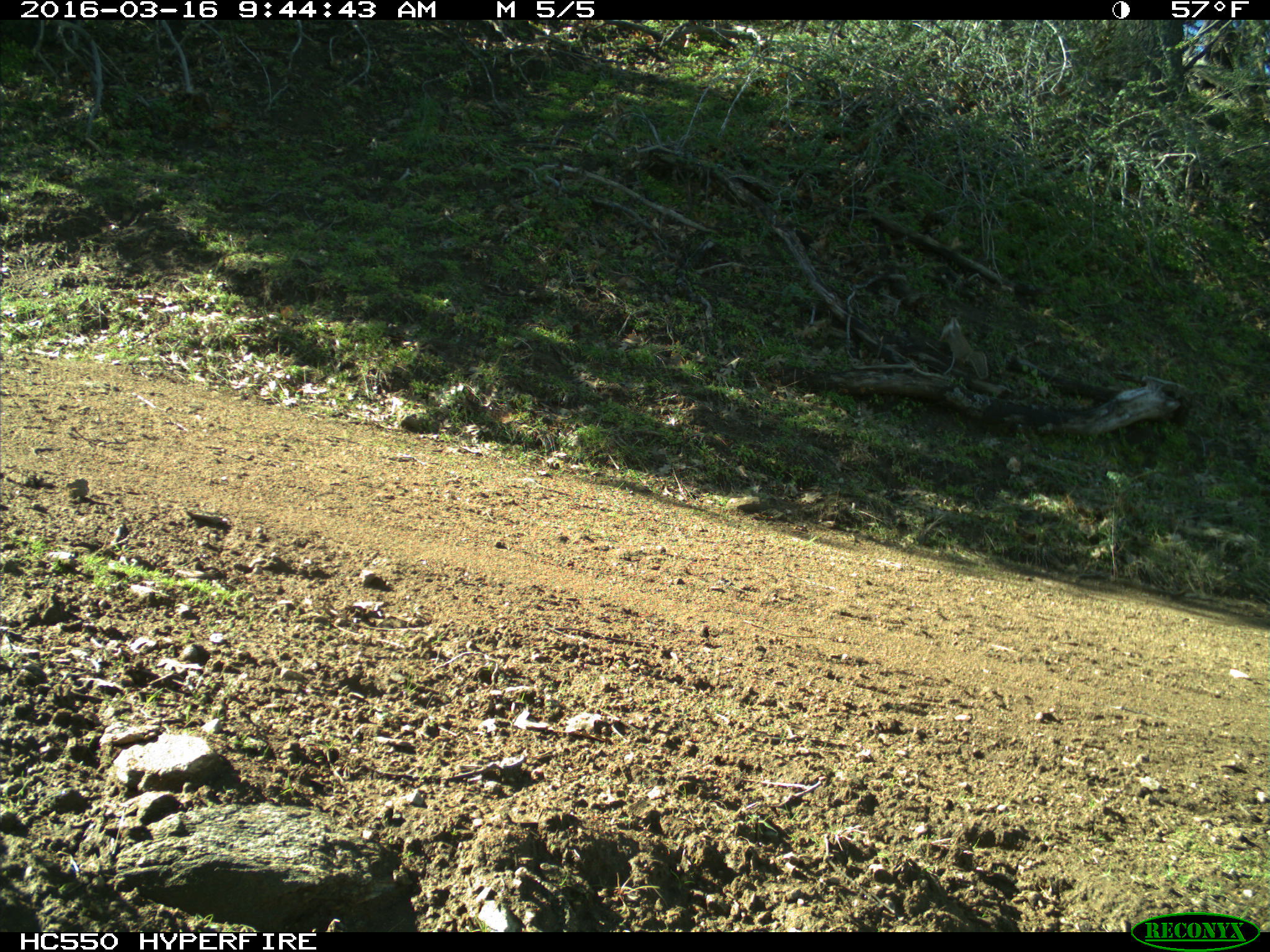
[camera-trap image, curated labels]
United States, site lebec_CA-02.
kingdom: Animalia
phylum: Chordata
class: Mammalia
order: Rodentia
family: Sciuridae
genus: Otospermophilus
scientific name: Otospermophilus beecheyi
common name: california ground squirrel